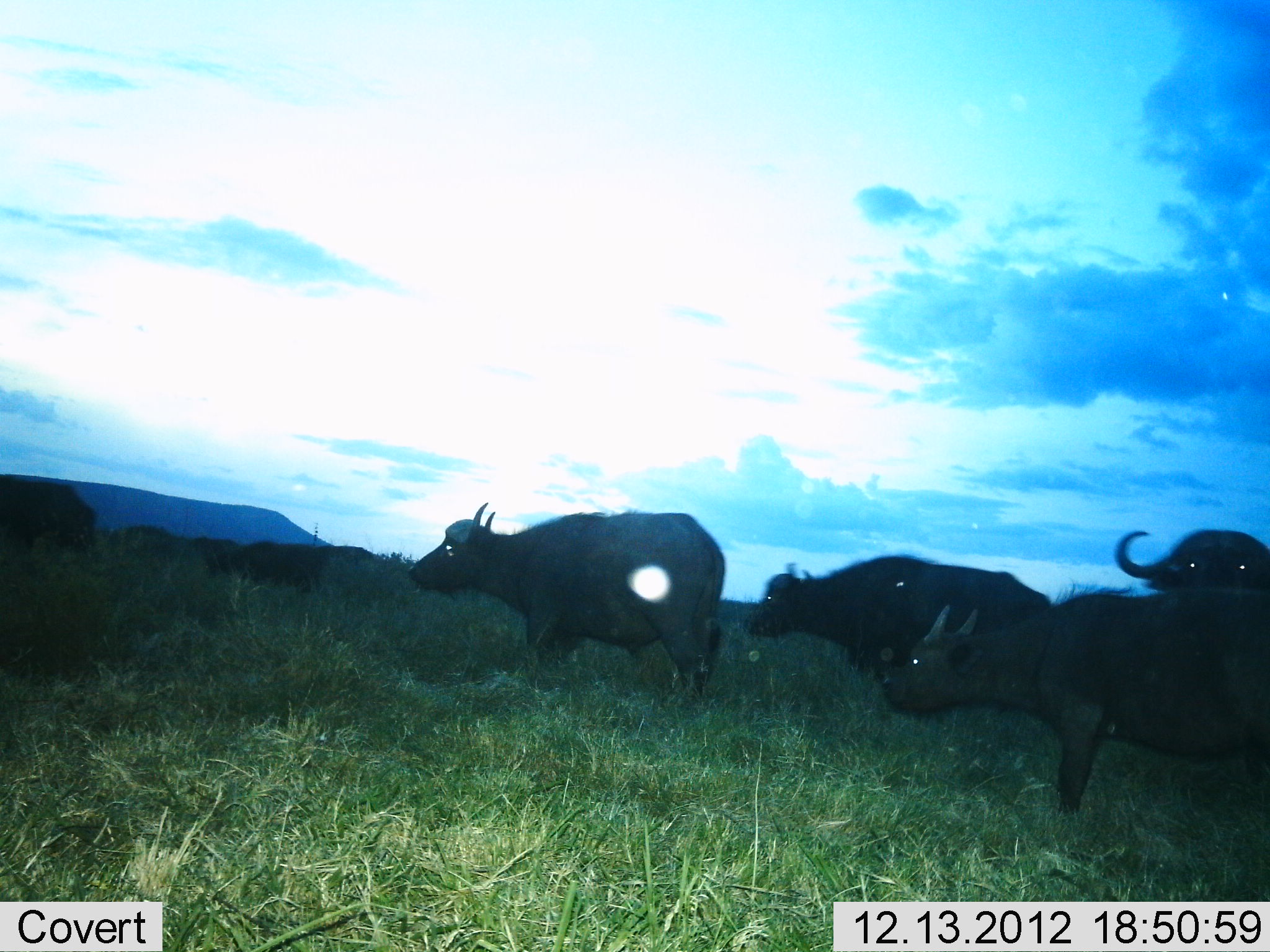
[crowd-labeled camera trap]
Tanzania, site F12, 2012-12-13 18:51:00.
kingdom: Animalia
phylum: Chordata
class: Mammalia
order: Artiodactyla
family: Bovidae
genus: Syncerus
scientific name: Syncerus caffer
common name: cape buffalo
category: buffalo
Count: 6.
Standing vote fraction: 61%.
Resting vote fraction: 3%.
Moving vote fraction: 45%.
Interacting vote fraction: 0%.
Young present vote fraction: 13%.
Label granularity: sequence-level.